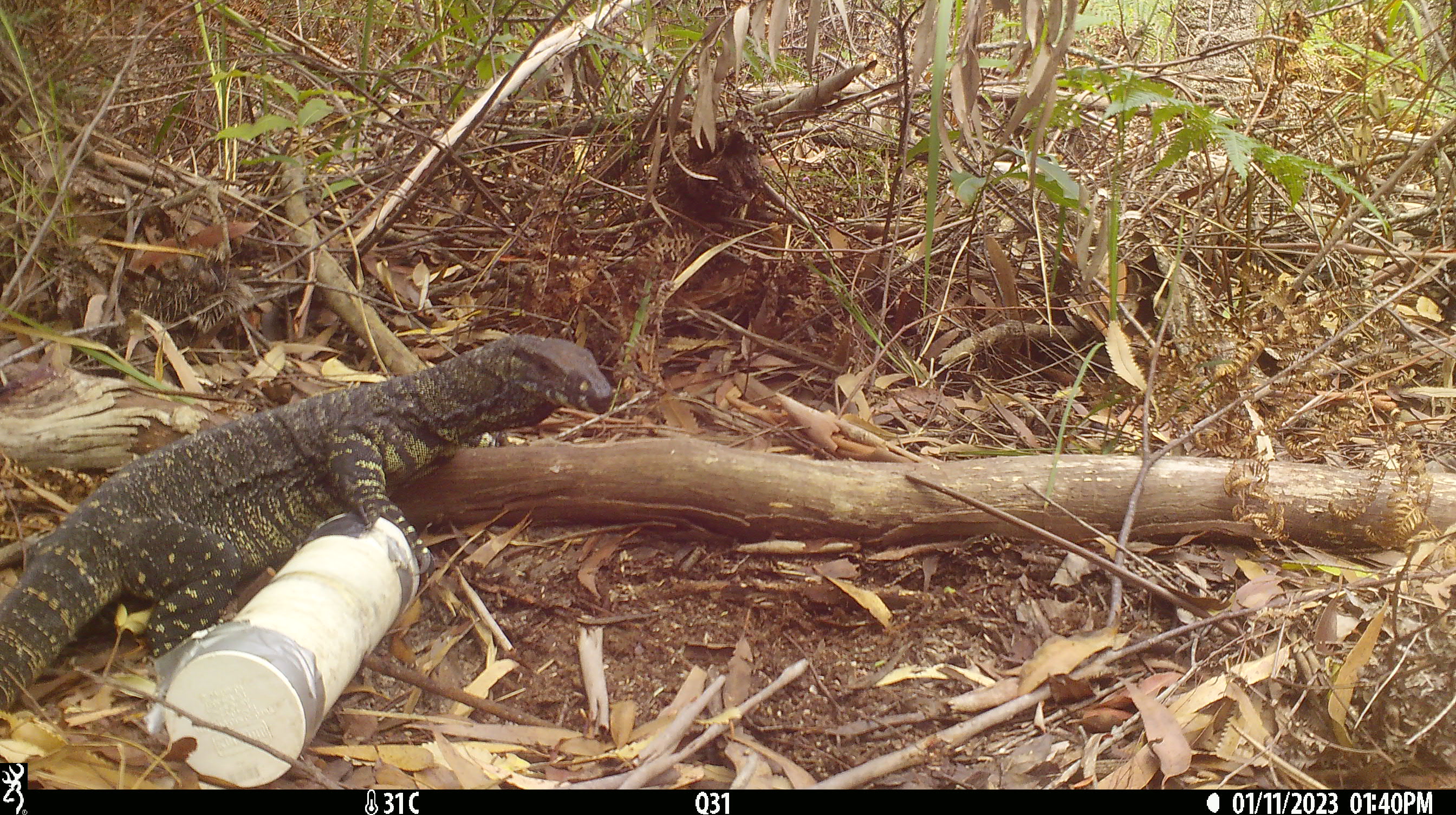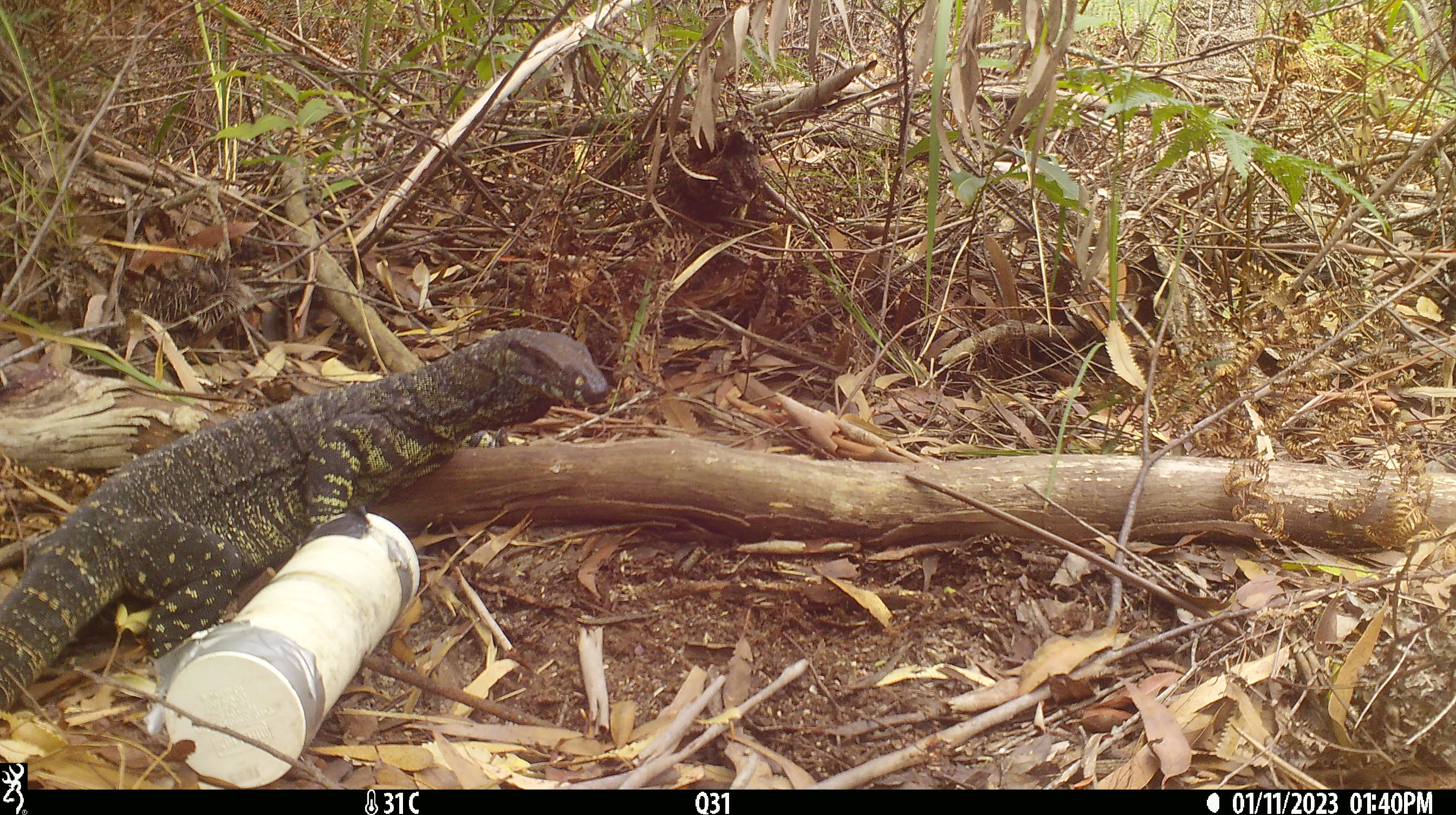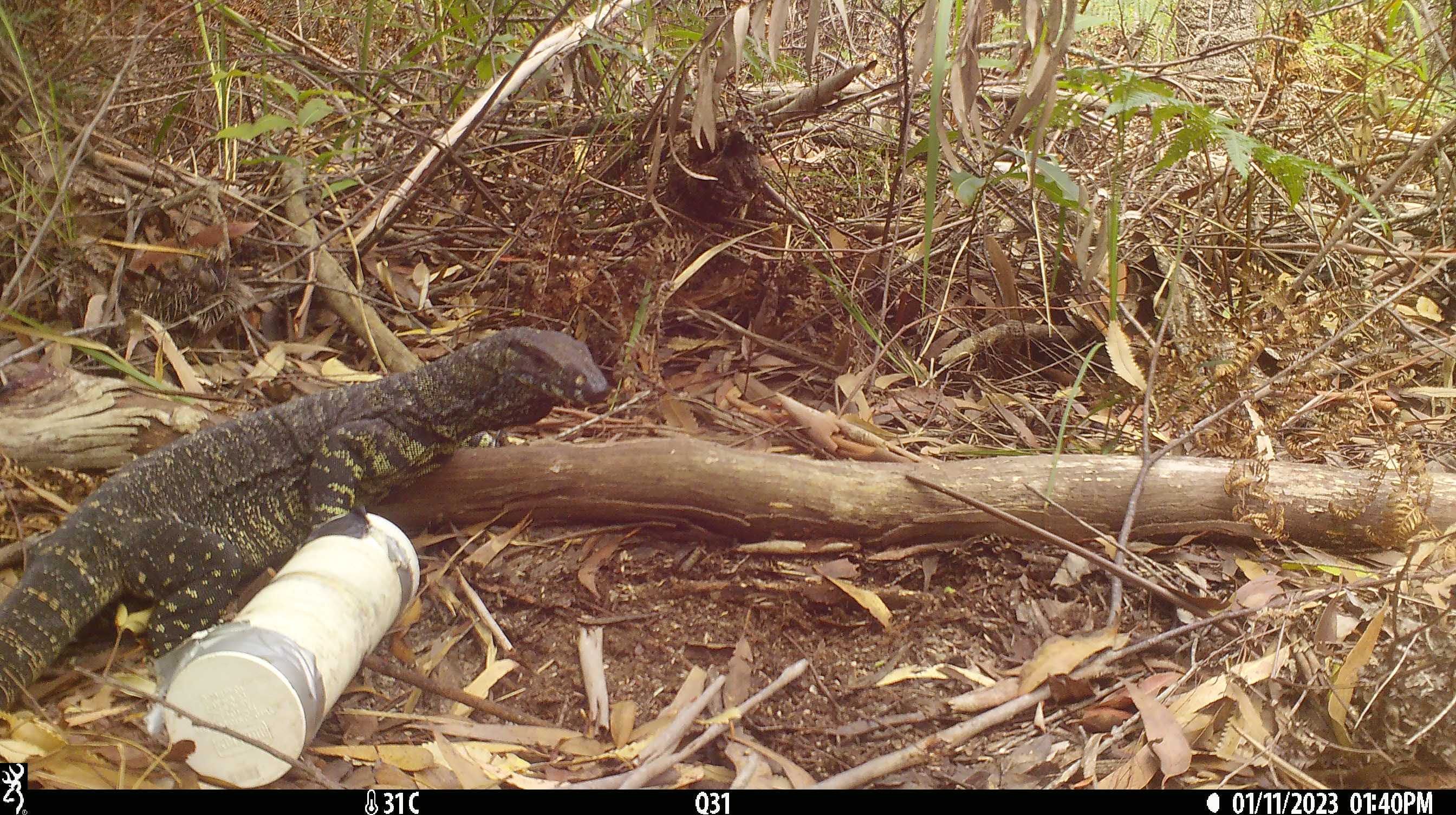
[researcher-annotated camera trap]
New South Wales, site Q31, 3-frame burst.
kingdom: Animalia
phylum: Chordata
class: Reptilia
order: Squamata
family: Varanidae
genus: Varanus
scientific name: Varanus varius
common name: lace monitor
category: goanna